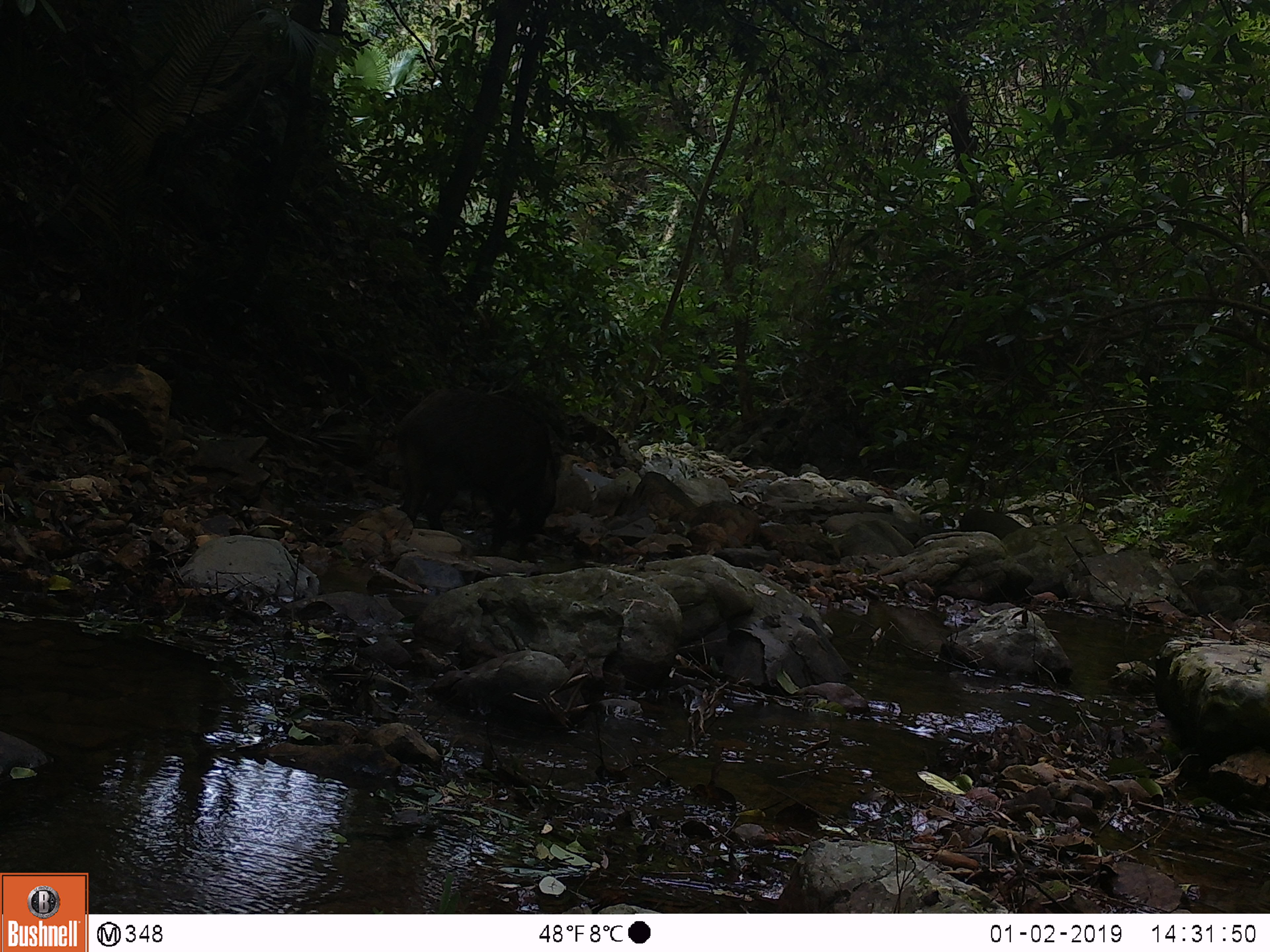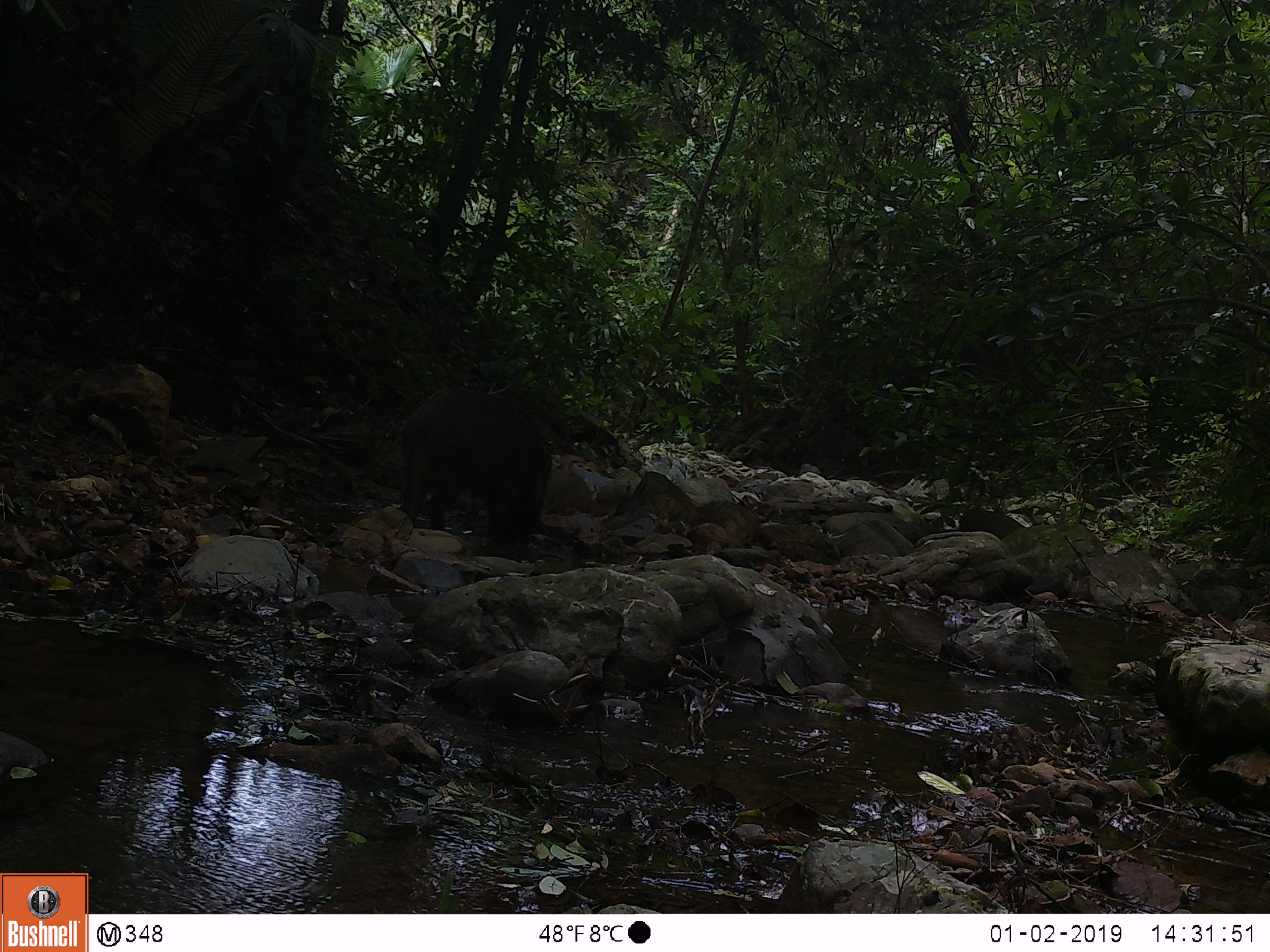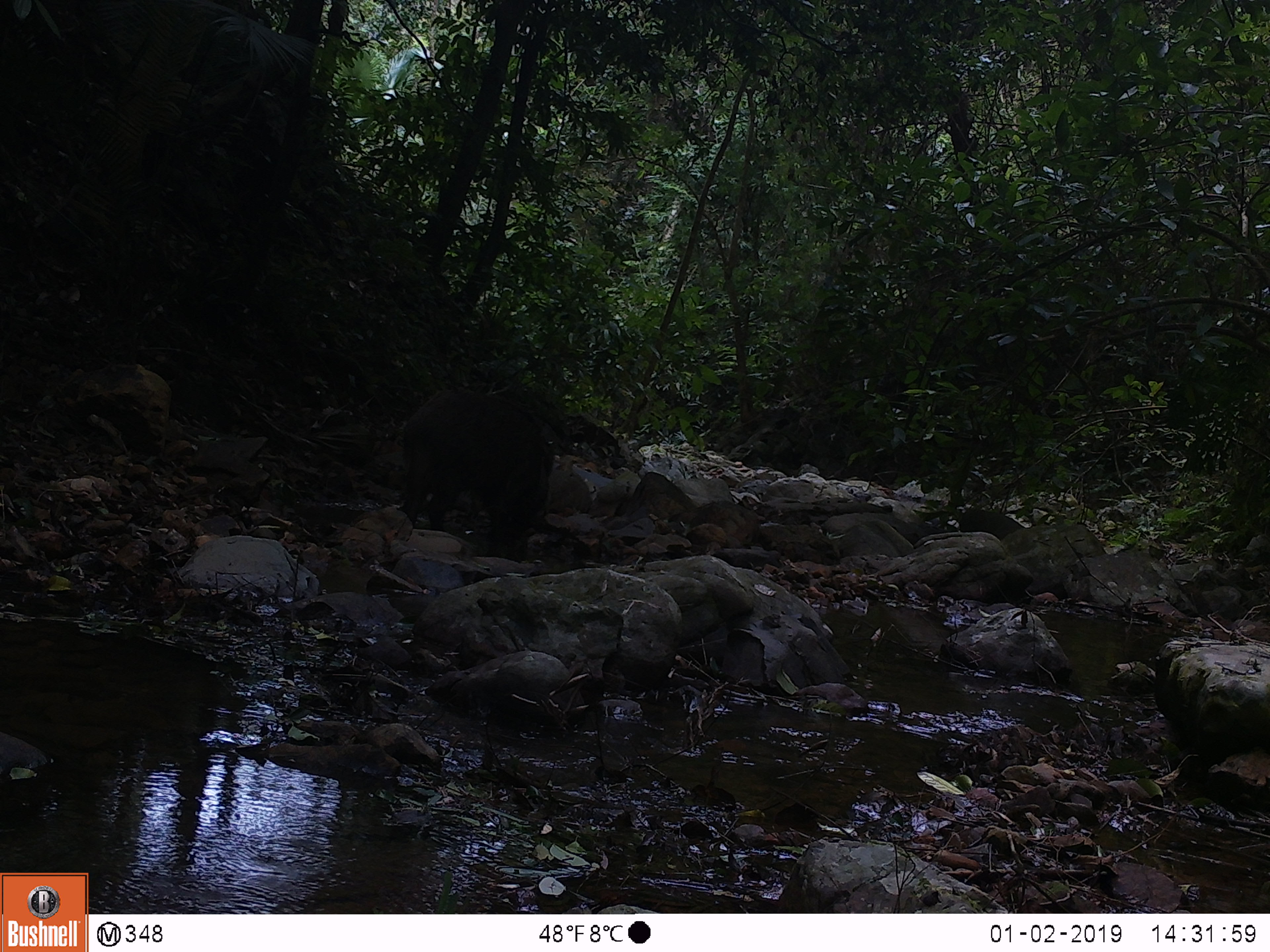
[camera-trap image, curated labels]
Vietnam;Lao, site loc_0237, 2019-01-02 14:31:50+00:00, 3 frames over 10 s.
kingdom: Animalia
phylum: Chordata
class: Mammalia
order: Artiodactyla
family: Suidae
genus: Sus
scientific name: Sus scrofa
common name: eurasian wild pig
Eurasian wild pig (Sus scrofa). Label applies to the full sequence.